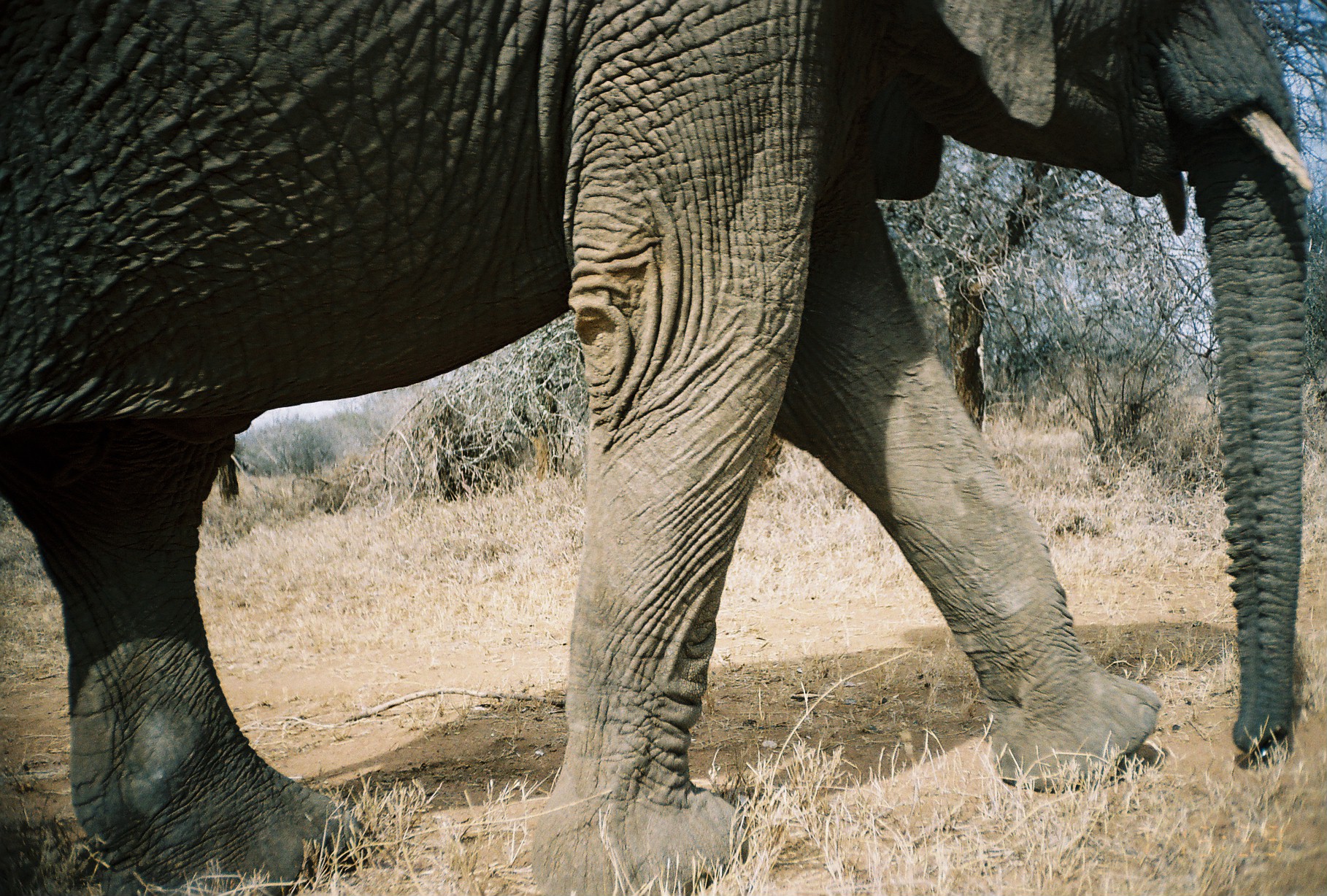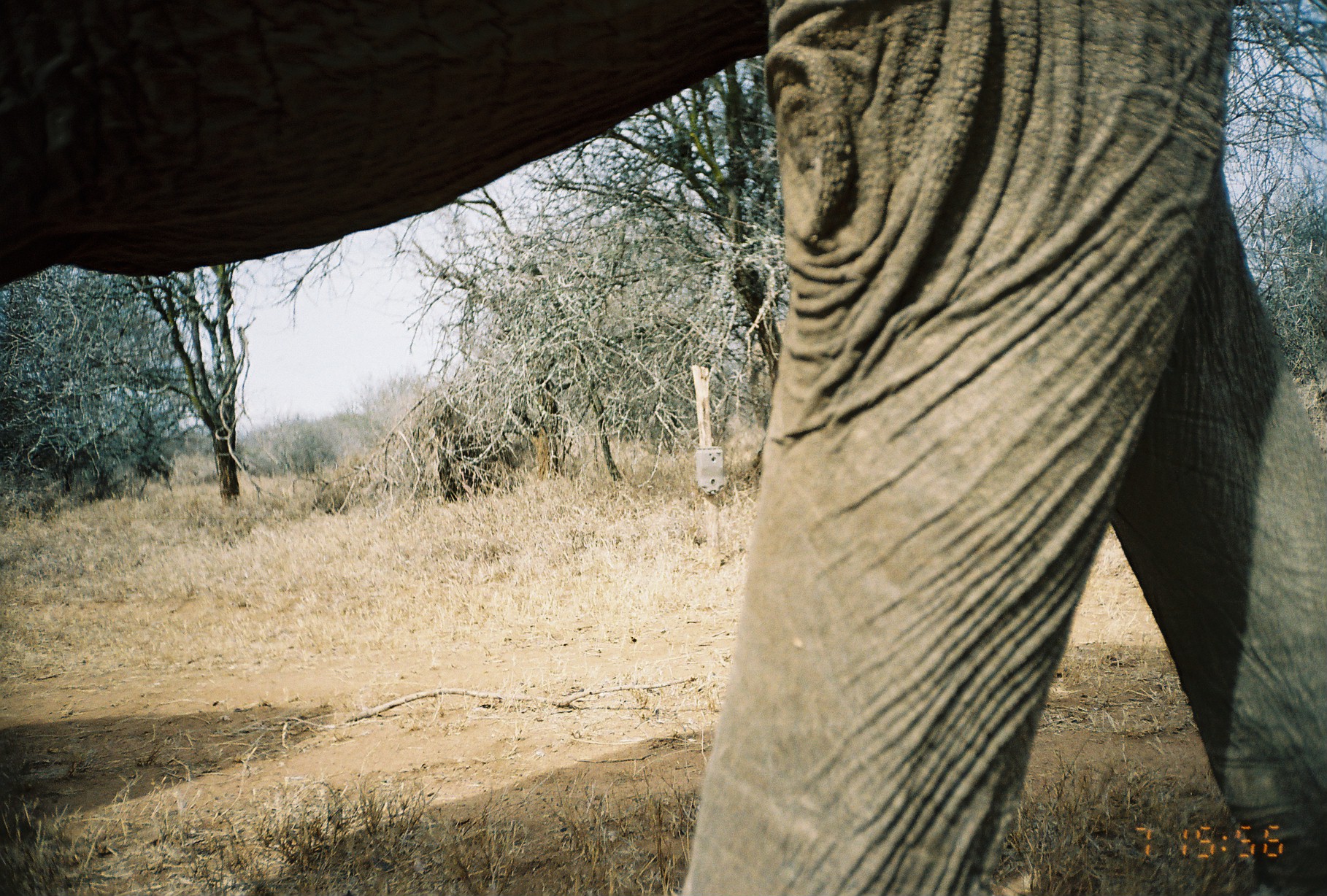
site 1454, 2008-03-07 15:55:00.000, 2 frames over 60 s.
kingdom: Animalia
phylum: Chordata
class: Mammalia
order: Proboscidea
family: Elephantidae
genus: Loxodonta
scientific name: Loxodonta africana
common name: african bush elephant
Loxodonta africana (african bush elephant), count 1.